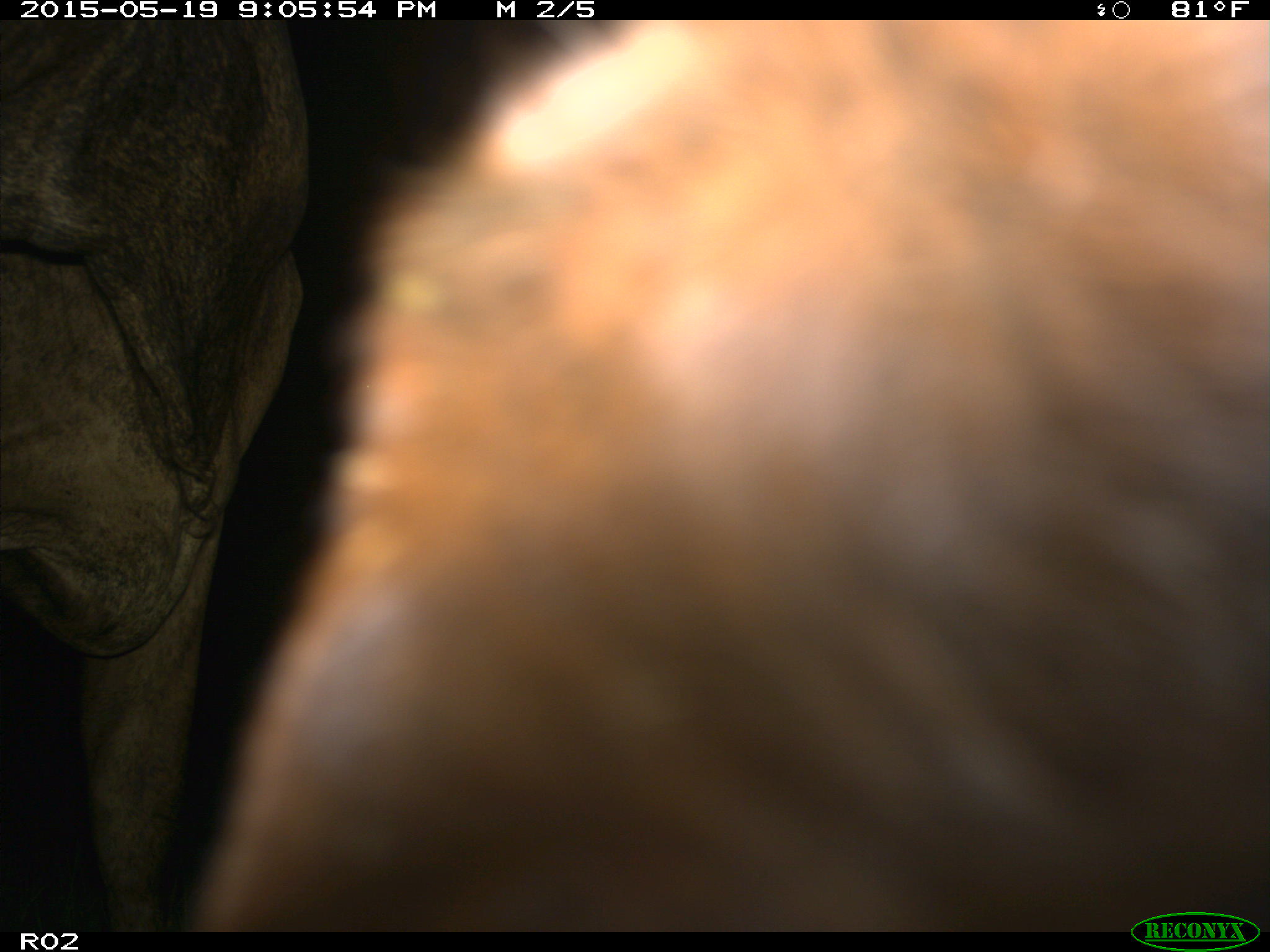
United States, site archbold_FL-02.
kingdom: Animalia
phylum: Chordata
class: Mammalia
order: Artiodactyla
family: Bovidae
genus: Bos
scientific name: Bos taurus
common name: domestic cow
Bos taurus (domestic cow).